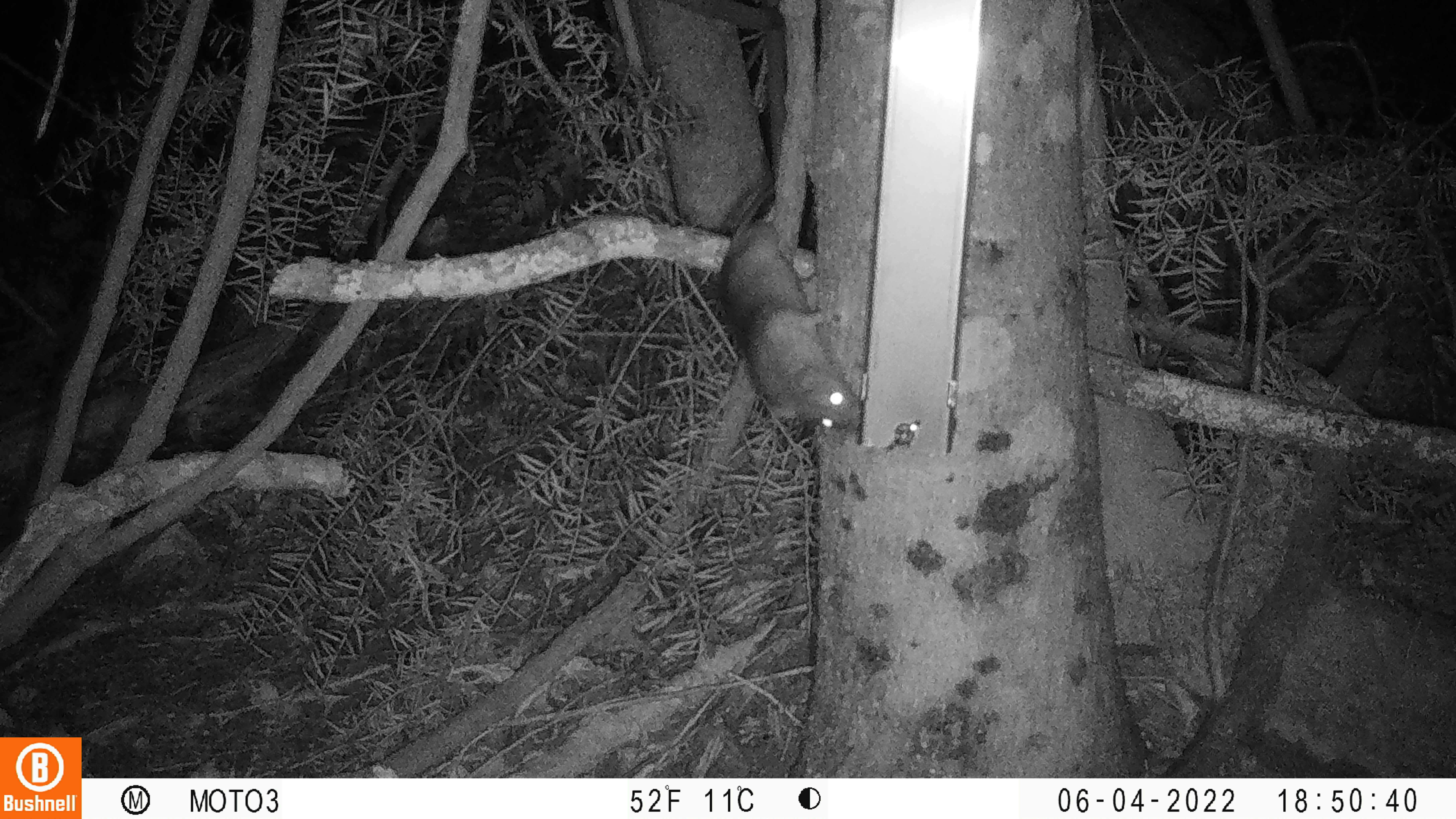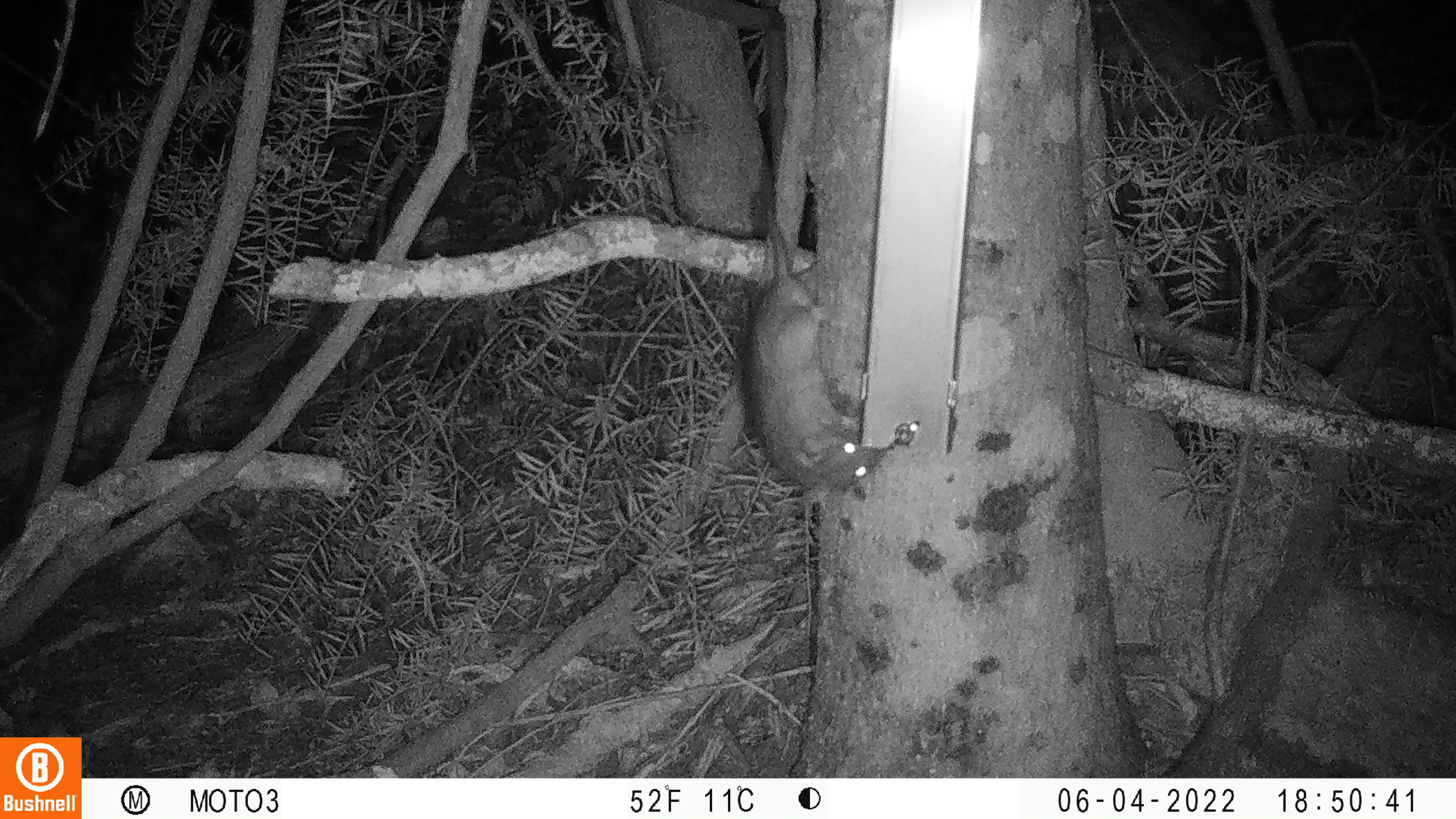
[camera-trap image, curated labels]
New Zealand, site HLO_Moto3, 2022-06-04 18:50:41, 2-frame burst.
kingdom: Animalia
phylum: Chordata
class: Mammalia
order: Rodentia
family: Muridae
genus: Rattus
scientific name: Rattus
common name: rat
Rat (Rattus).